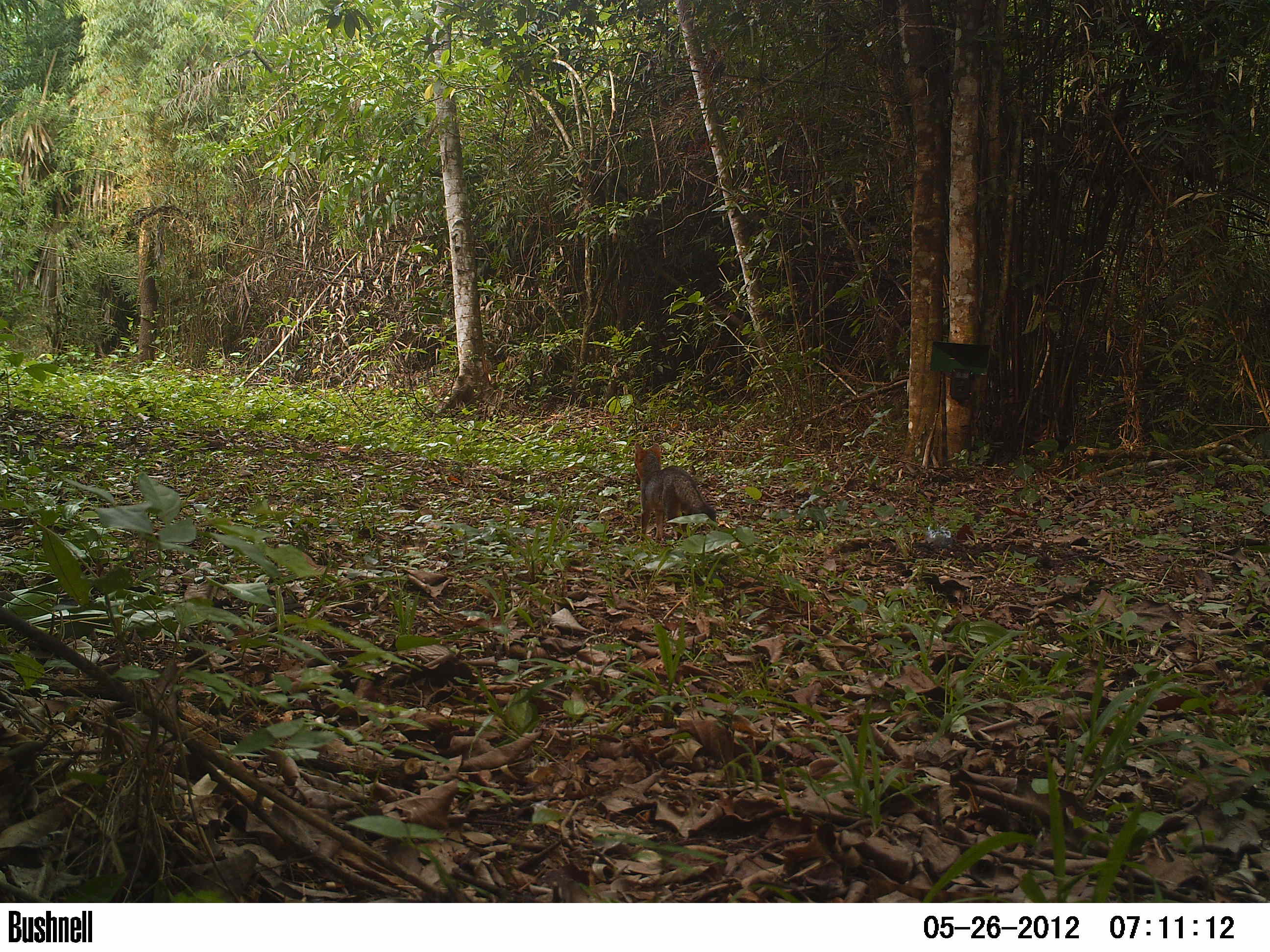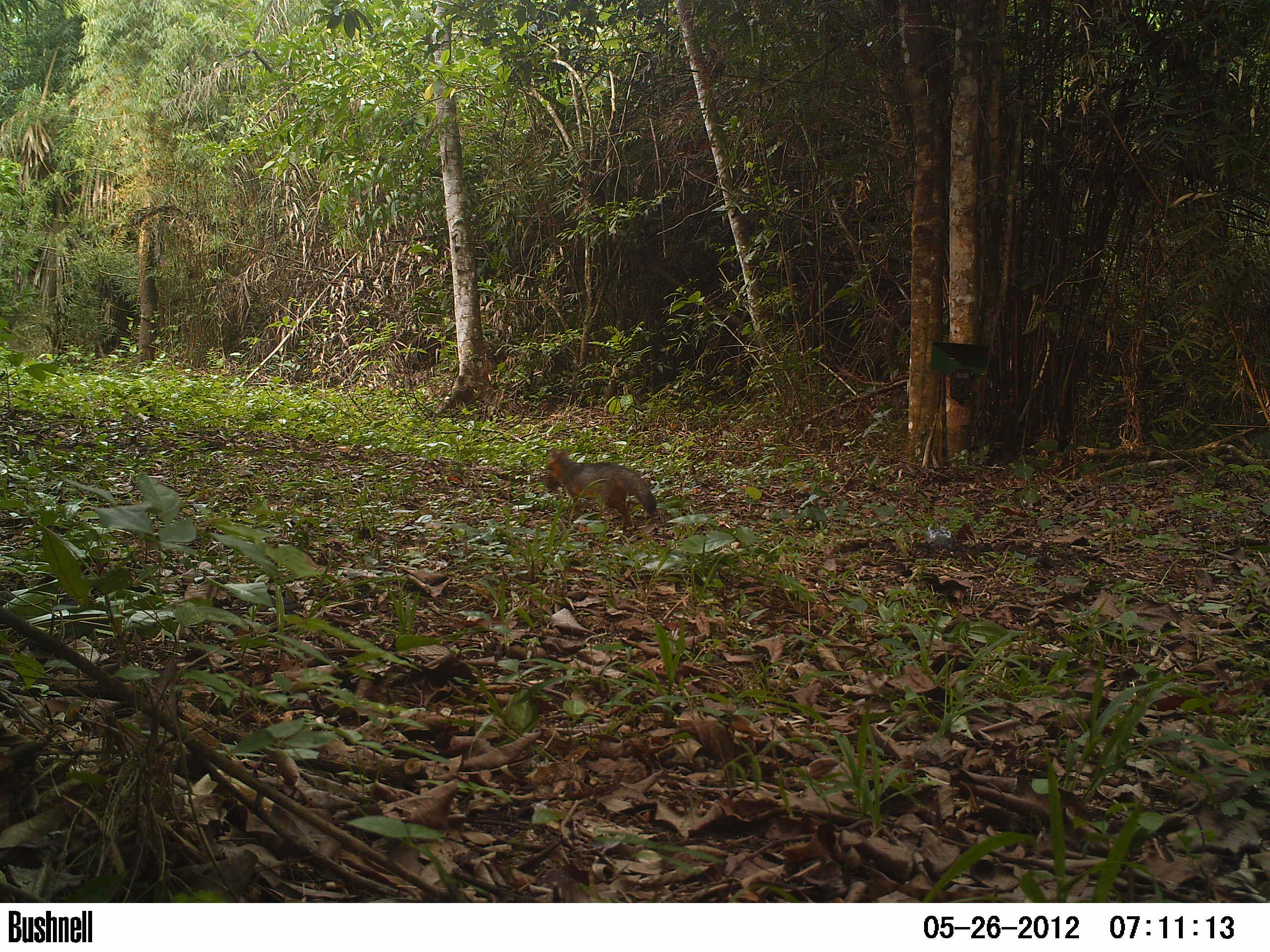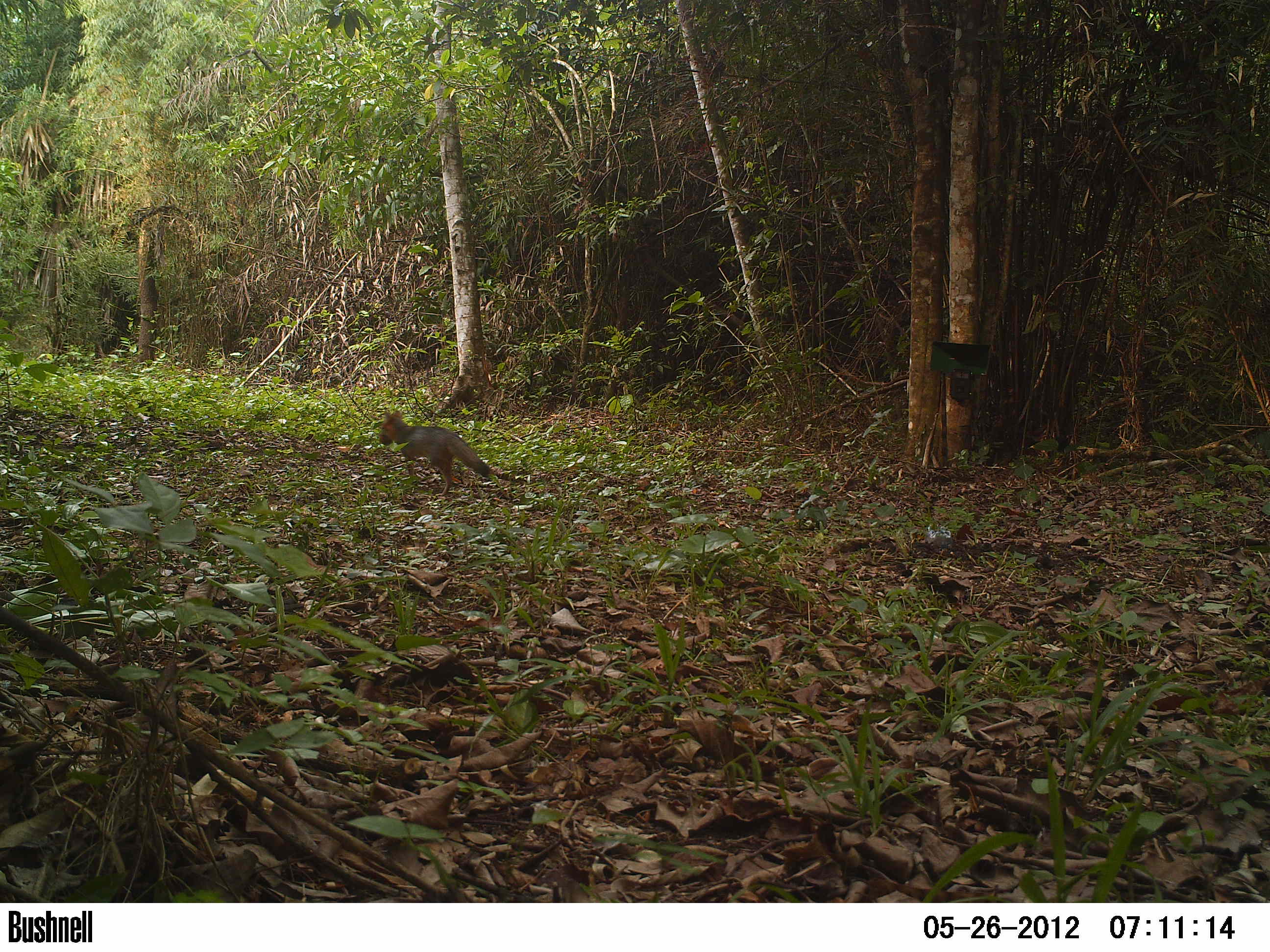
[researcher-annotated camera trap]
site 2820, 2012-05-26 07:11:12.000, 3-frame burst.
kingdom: Animalia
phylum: Chordata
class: Mammalia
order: Carnivora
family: Canidae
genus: Urocyon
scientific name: Urocyon cinereoargenteus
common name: gray fox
Urocyon cinereoargenteus (gray fox), count 1, age juvenile.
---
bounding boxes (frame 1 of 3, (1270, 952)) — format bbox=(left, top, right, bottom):
urocyon cinereoargenteus: bbox=(633, 442, 716, 545)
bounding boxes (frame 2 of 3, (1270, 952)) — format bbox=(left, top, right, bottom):
urocyon cinereoargenteus: bbox=(542, 446, 657, 534)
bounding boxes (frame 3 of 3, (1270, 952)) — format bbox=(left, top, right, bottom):
urocyon cinereoargenteus: bbox=(378, 411, 494, 496)